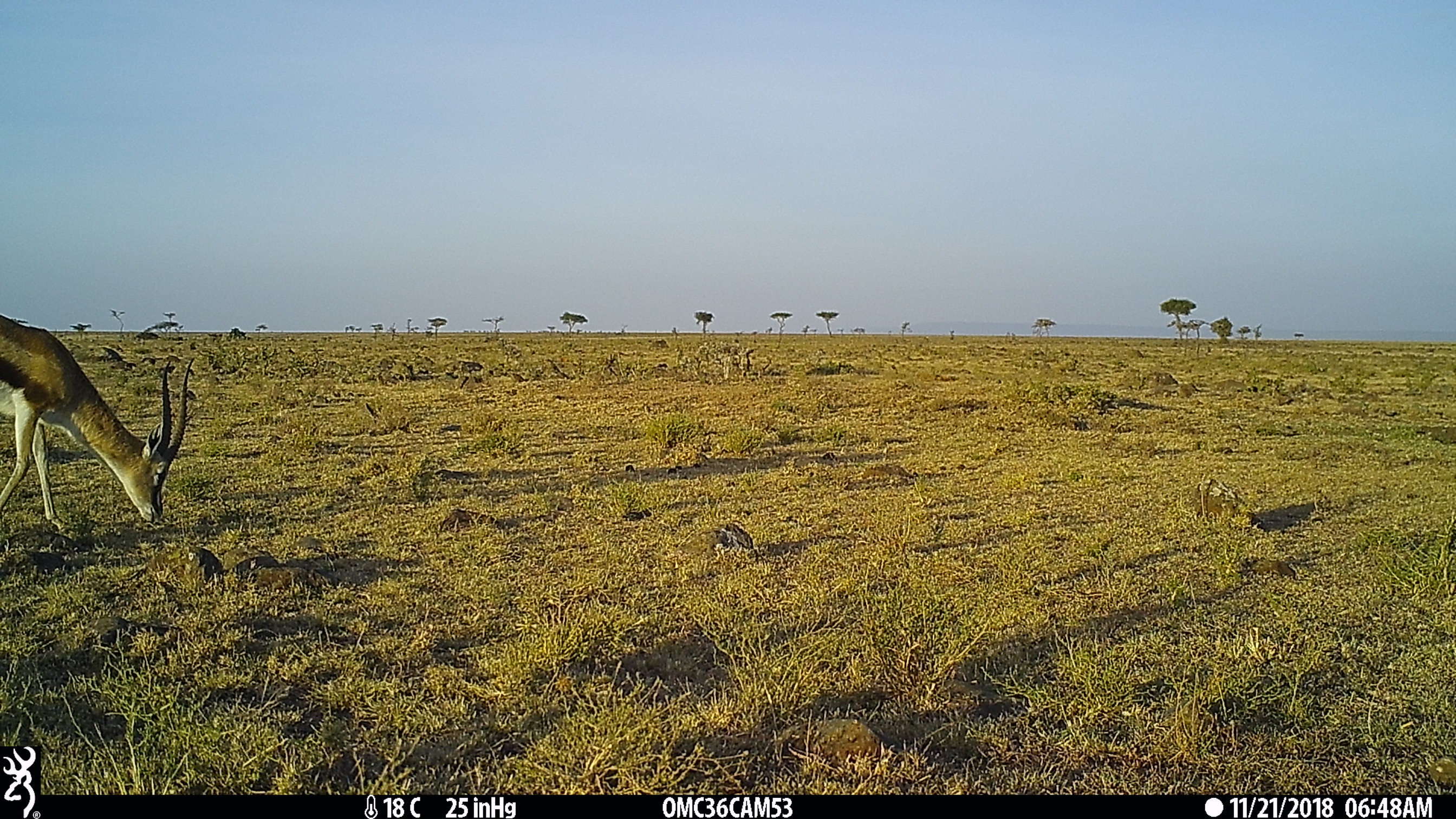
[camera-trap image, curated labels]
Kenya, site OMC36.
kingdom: Animalia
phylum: Chordata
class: Mammalia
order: Artiodactyla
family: Bovidae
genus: Eudorcas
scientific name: Eudorcas thomsonii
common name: thomon's gazelle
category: gazelle thomsons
Gazelle thomsons (thomon's gazelle) (Eudorcas thomsonii).